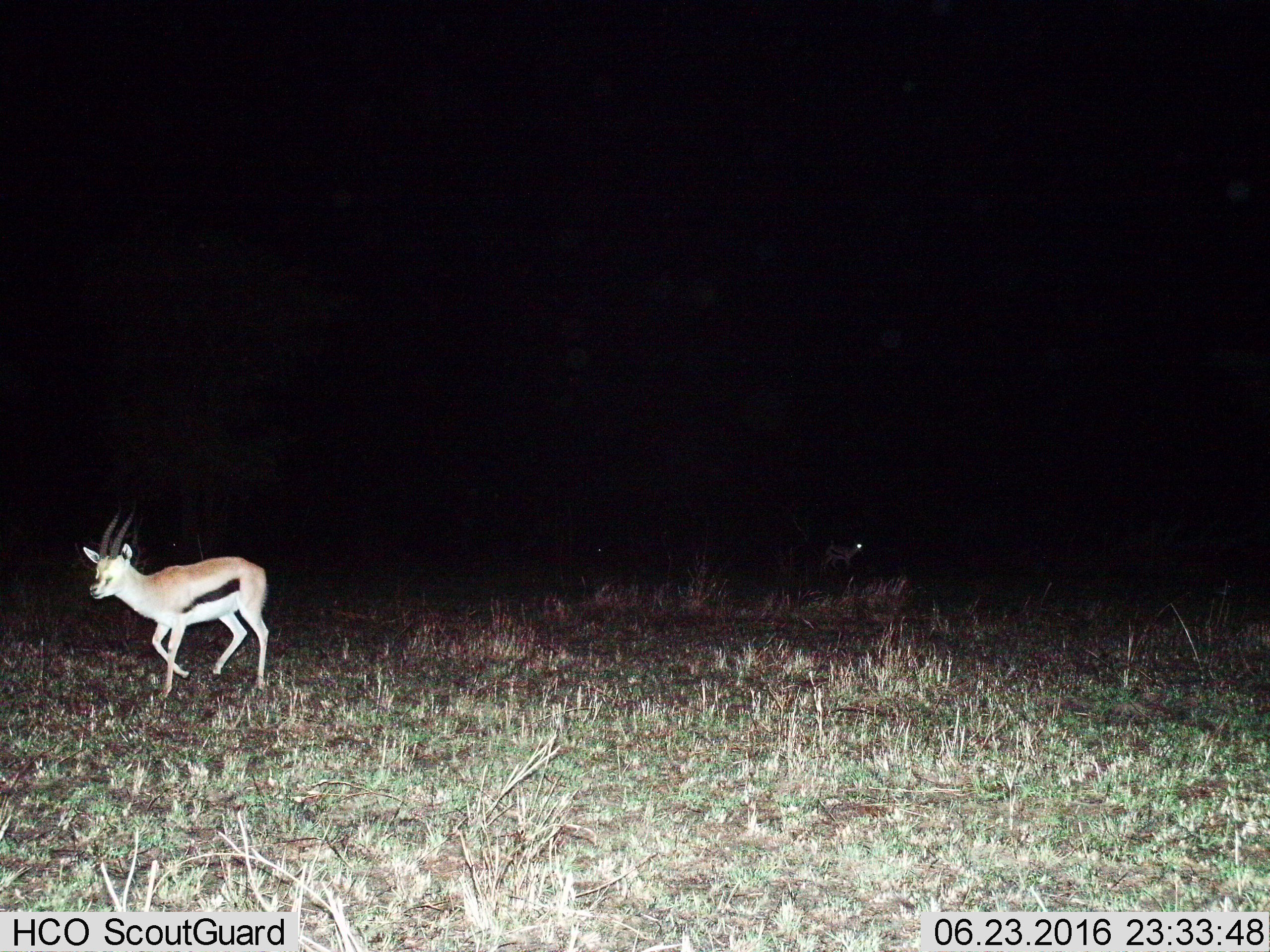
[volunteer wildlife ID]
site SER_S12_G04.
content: unidentified animal